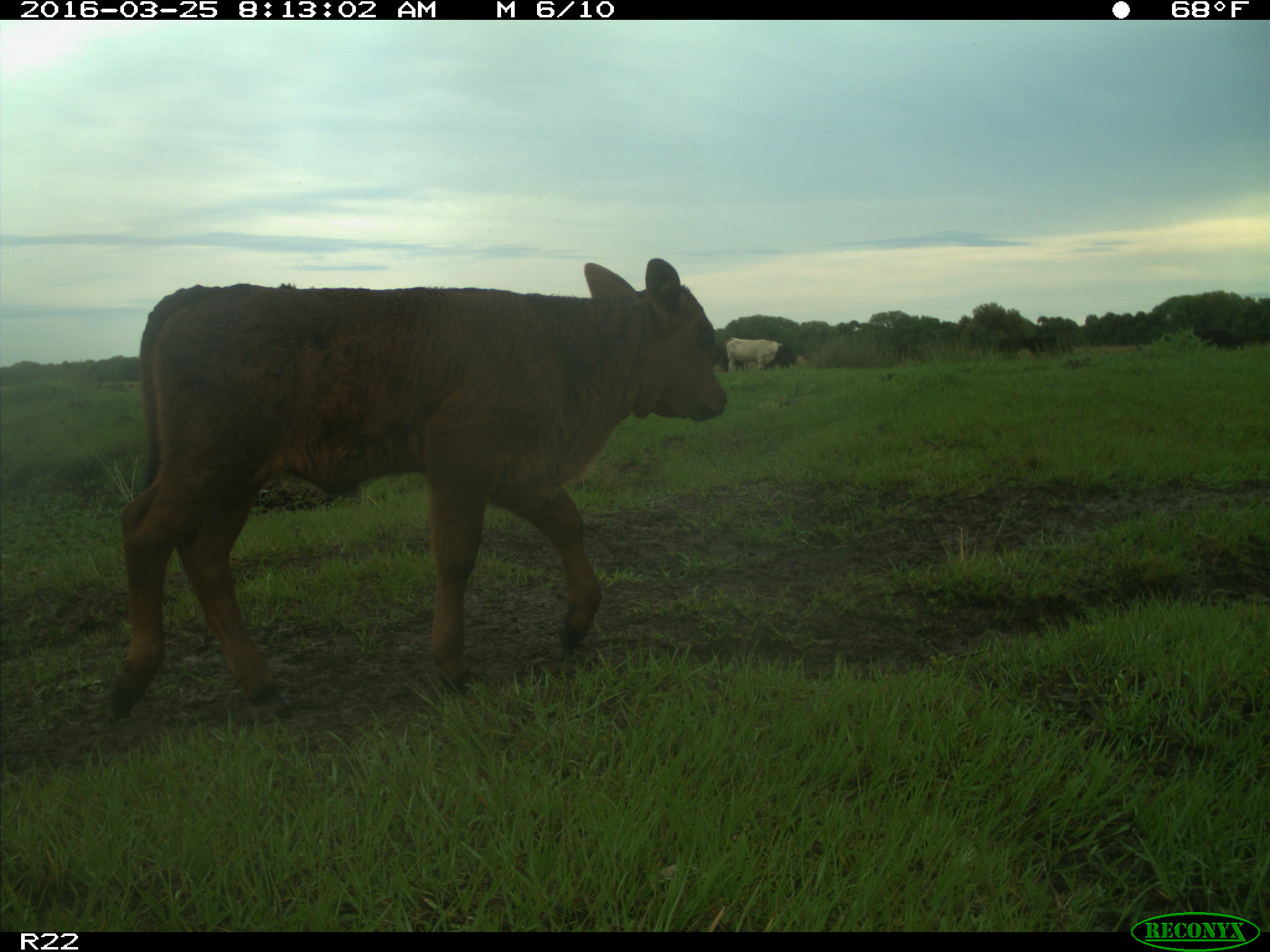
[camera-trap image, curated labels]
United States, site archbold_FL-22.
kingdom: Animalia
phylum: Chordata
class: Mammalia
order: Artiodactyla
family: Bovidae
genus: Bos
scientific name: Bos taurus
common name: domestic cow